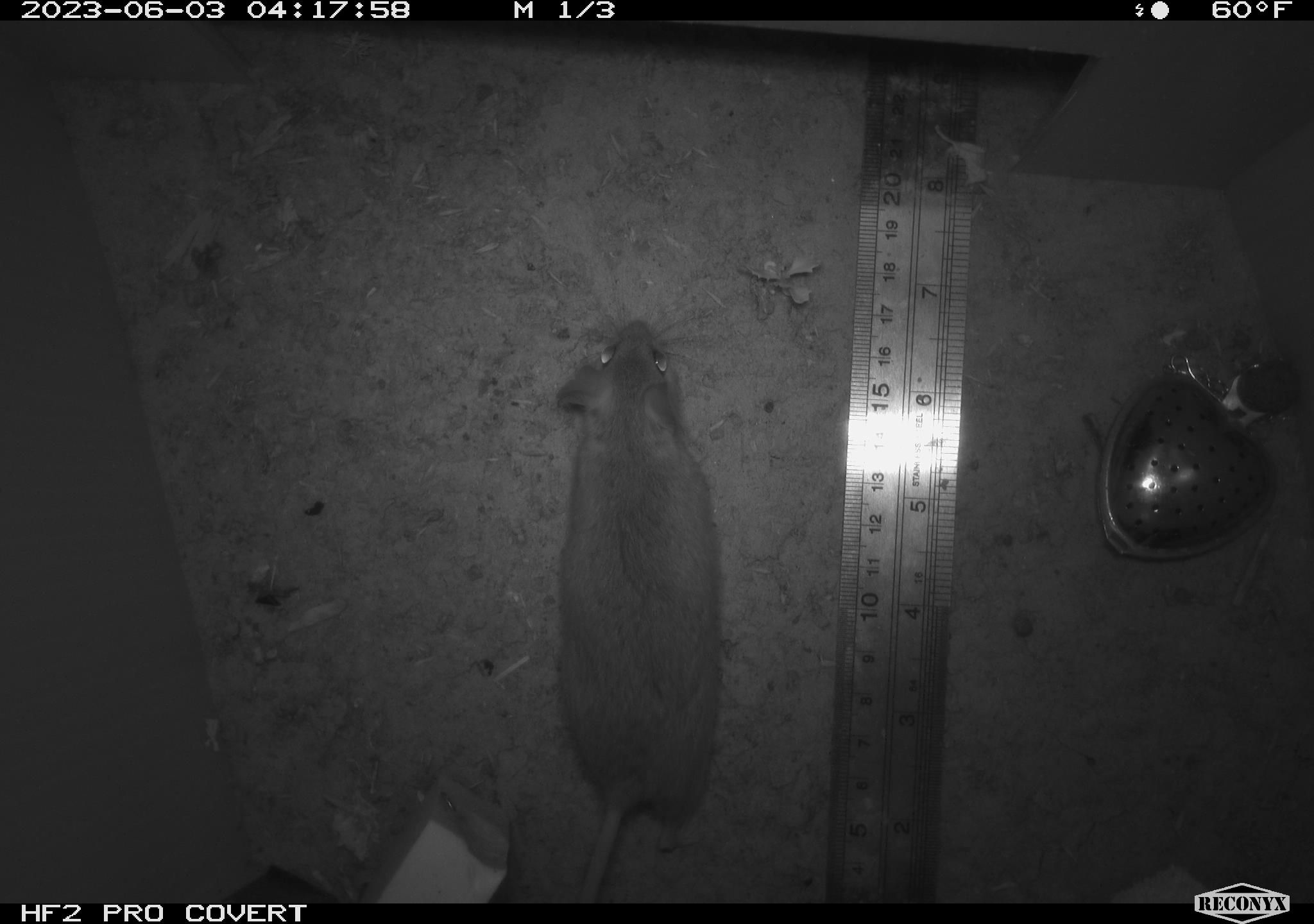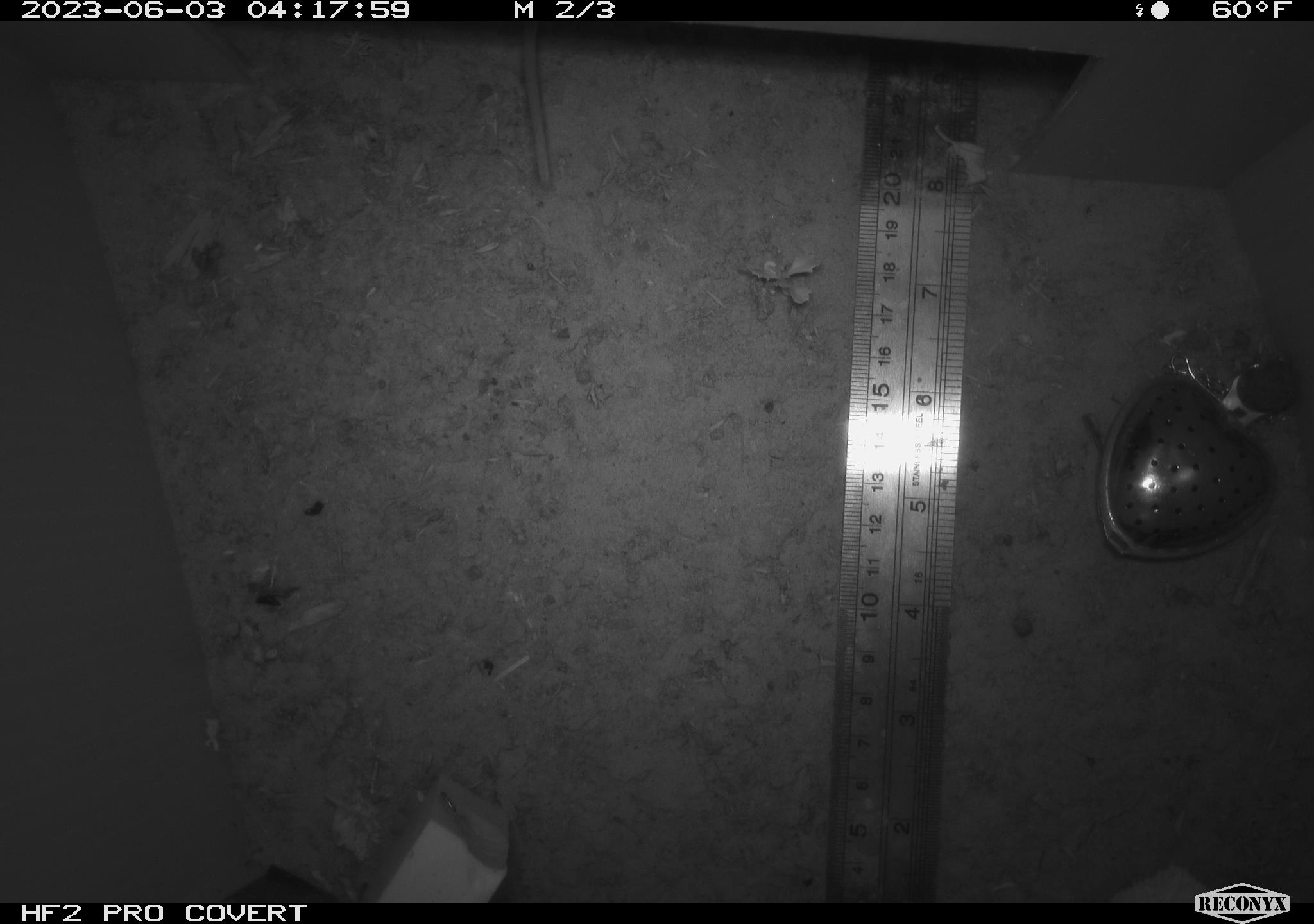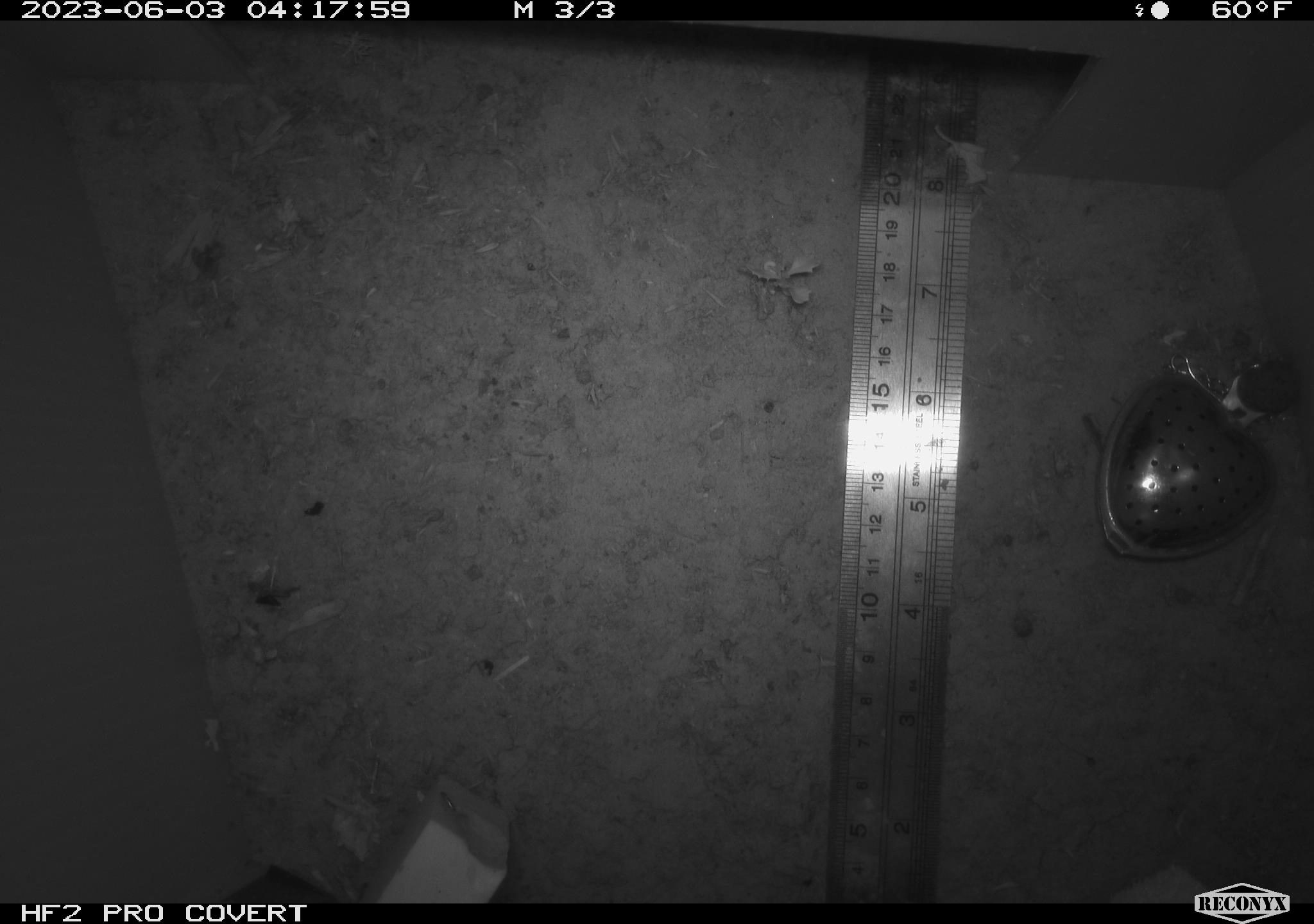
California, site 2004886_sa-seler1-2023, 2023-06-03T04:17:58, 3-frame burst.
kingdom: Animalia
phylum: Chordata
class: Mammalia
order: Rodentia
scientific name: Rodentia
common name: mouse species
Mouse species (Rodentia).